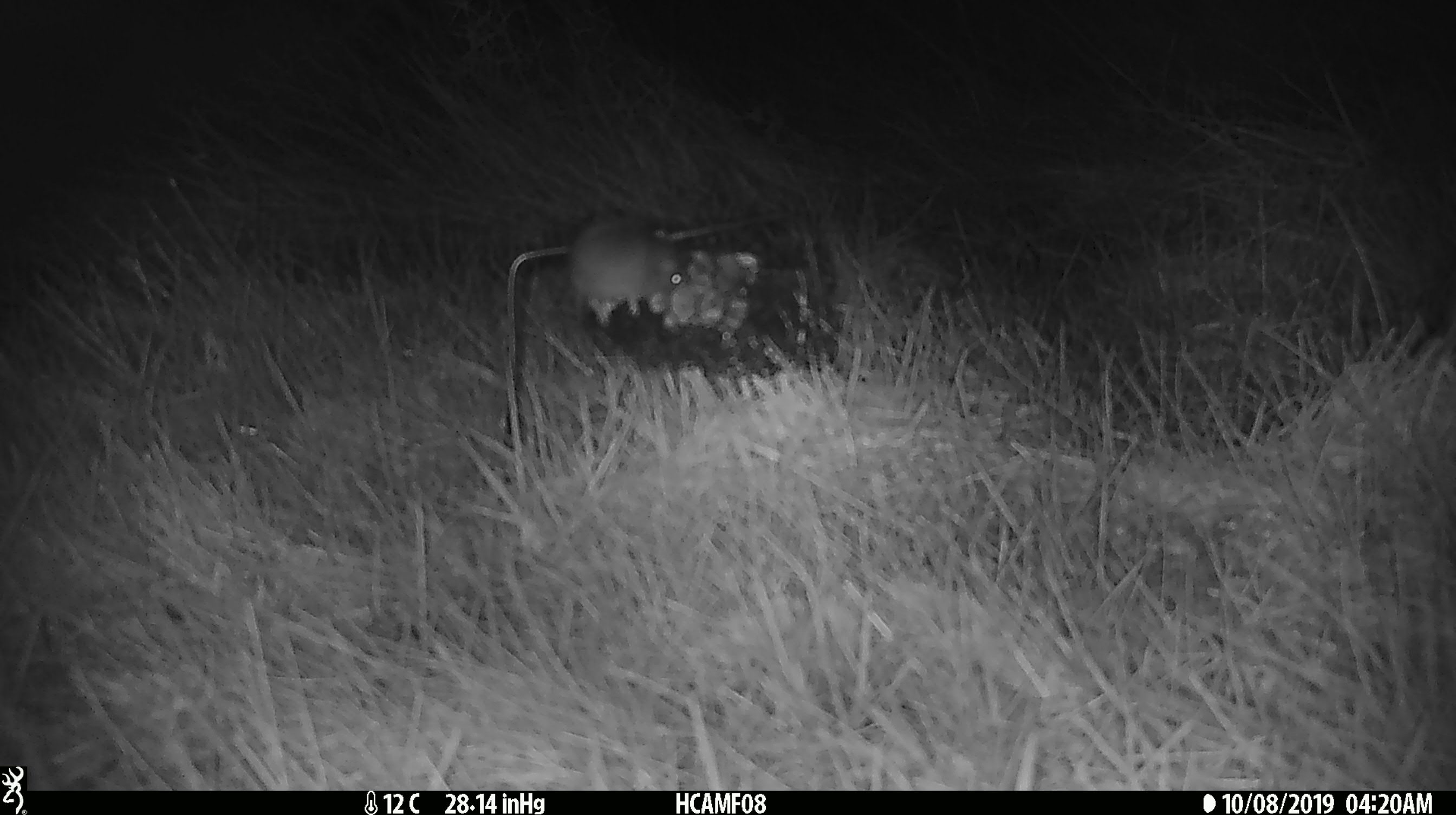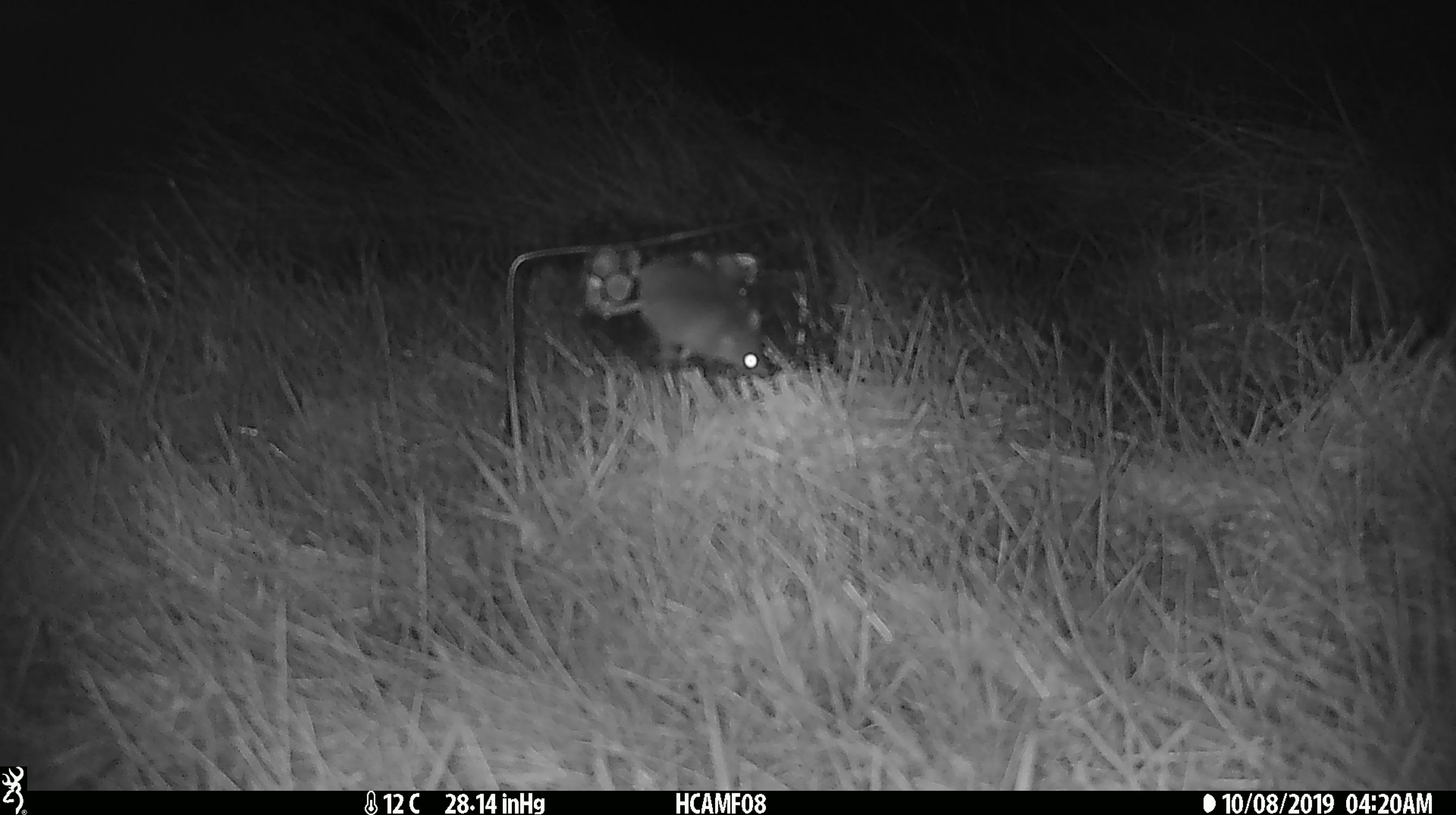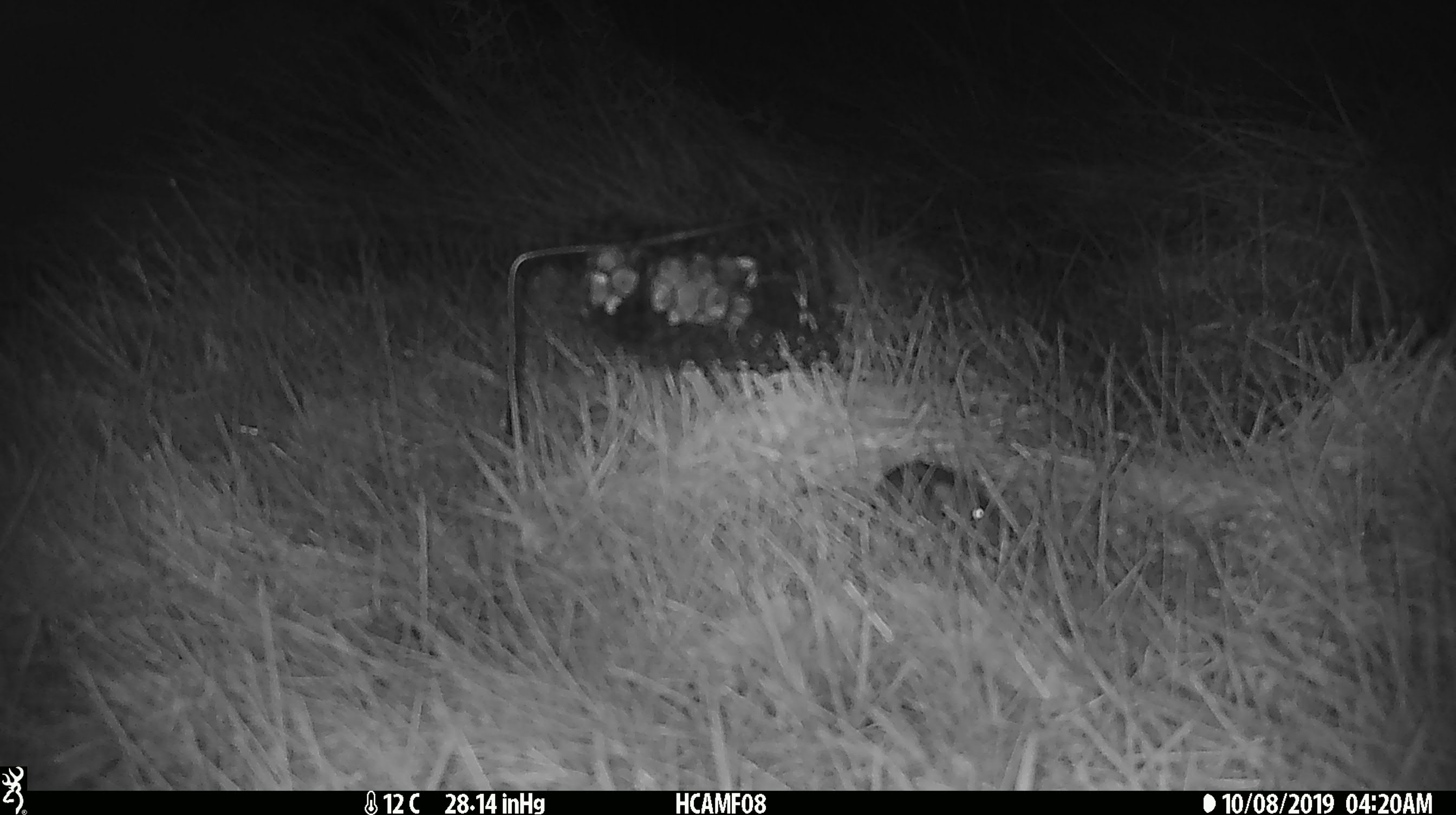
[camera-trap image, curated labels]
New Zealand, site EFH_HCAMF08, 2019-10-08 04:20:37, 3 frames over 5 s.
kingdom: Animalia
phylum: Chordata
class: Mammalia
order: Rodentia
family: Muridae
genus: Mus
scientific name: Mus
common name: mouse